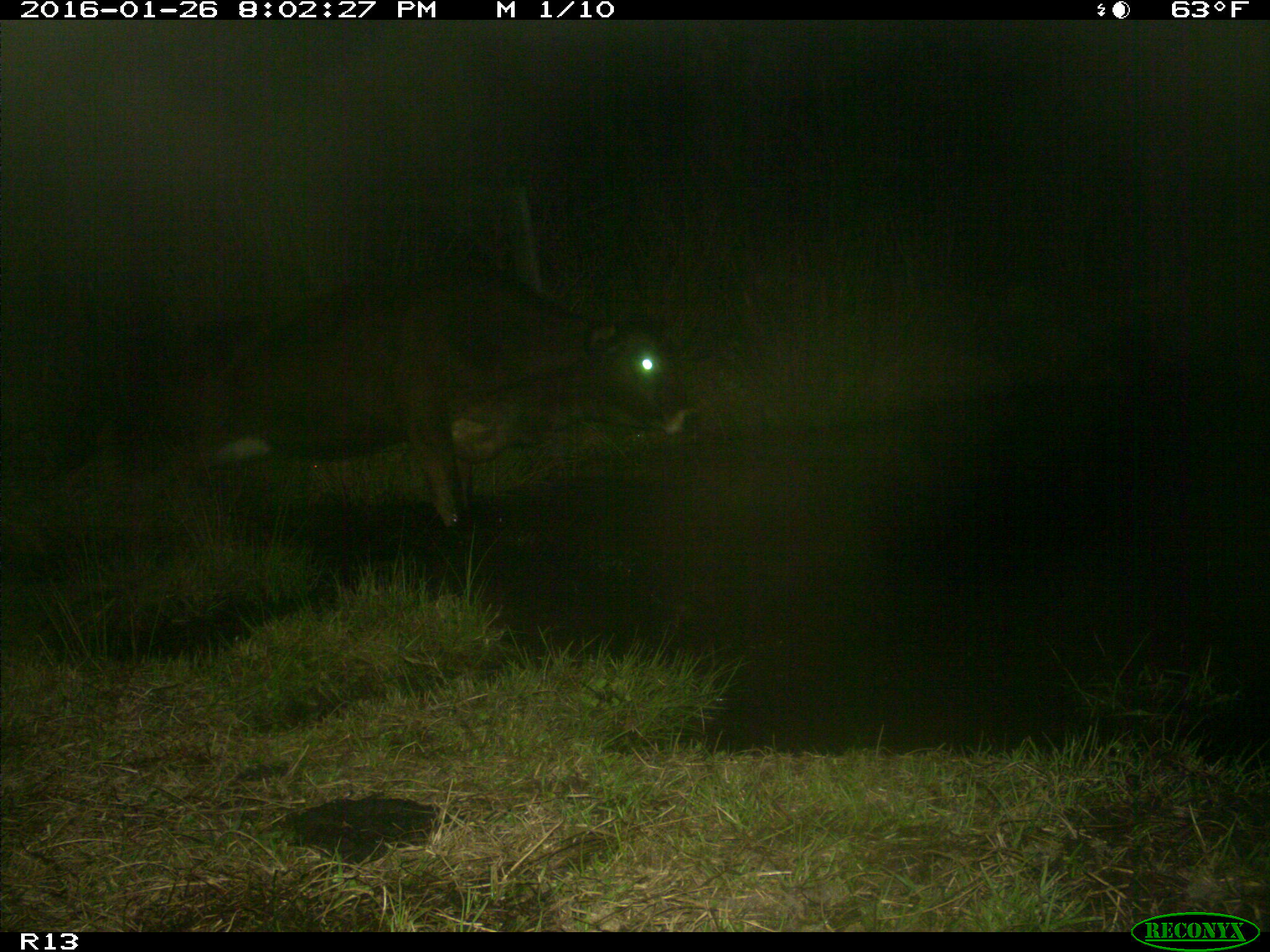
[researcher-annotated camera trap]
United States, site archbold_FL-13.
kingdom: Animalia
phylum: Chordata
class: Mammalia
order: Artiodactyla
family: Bovidae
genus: Bos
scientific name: Bos taurus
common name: domestic cow